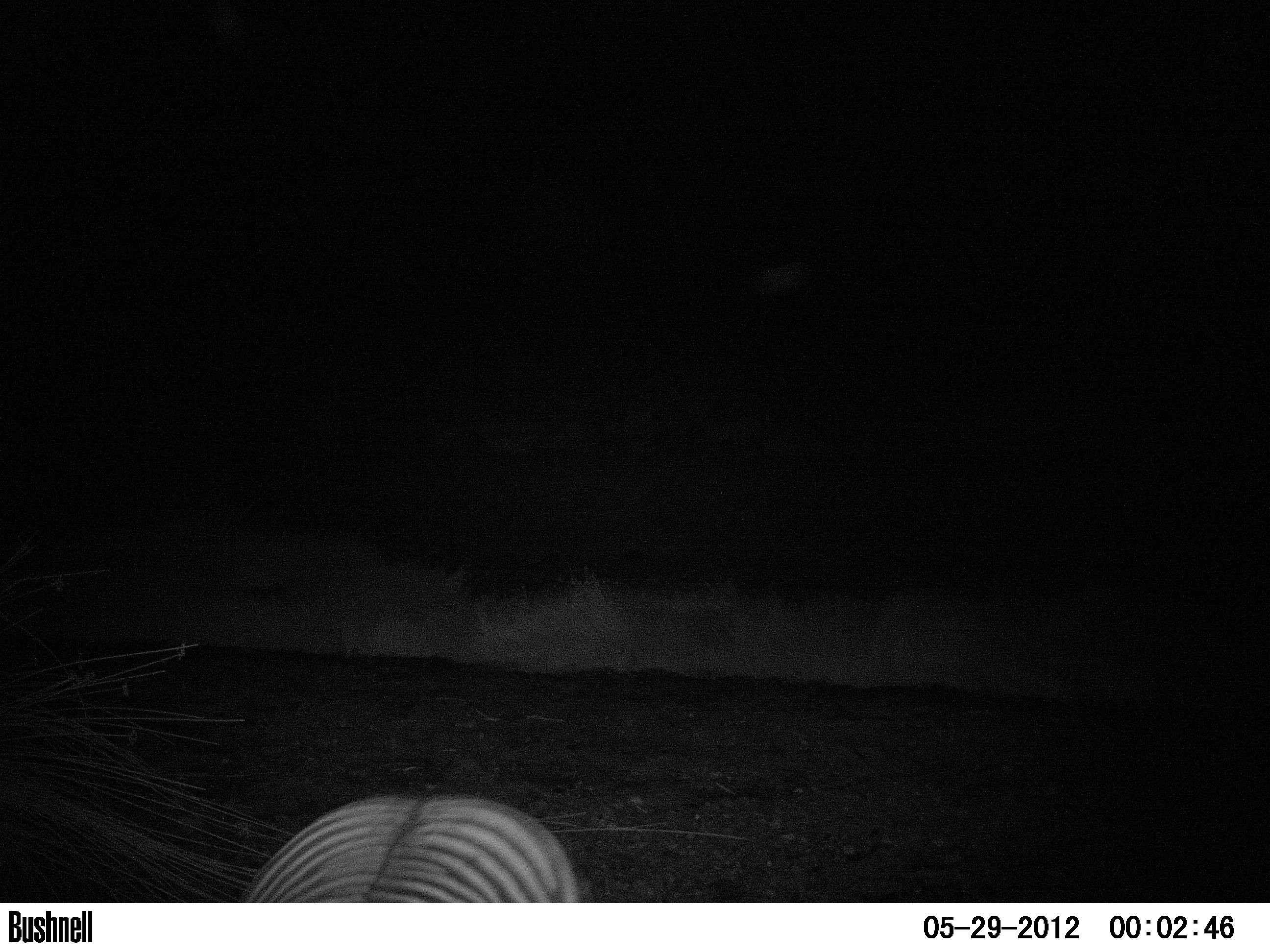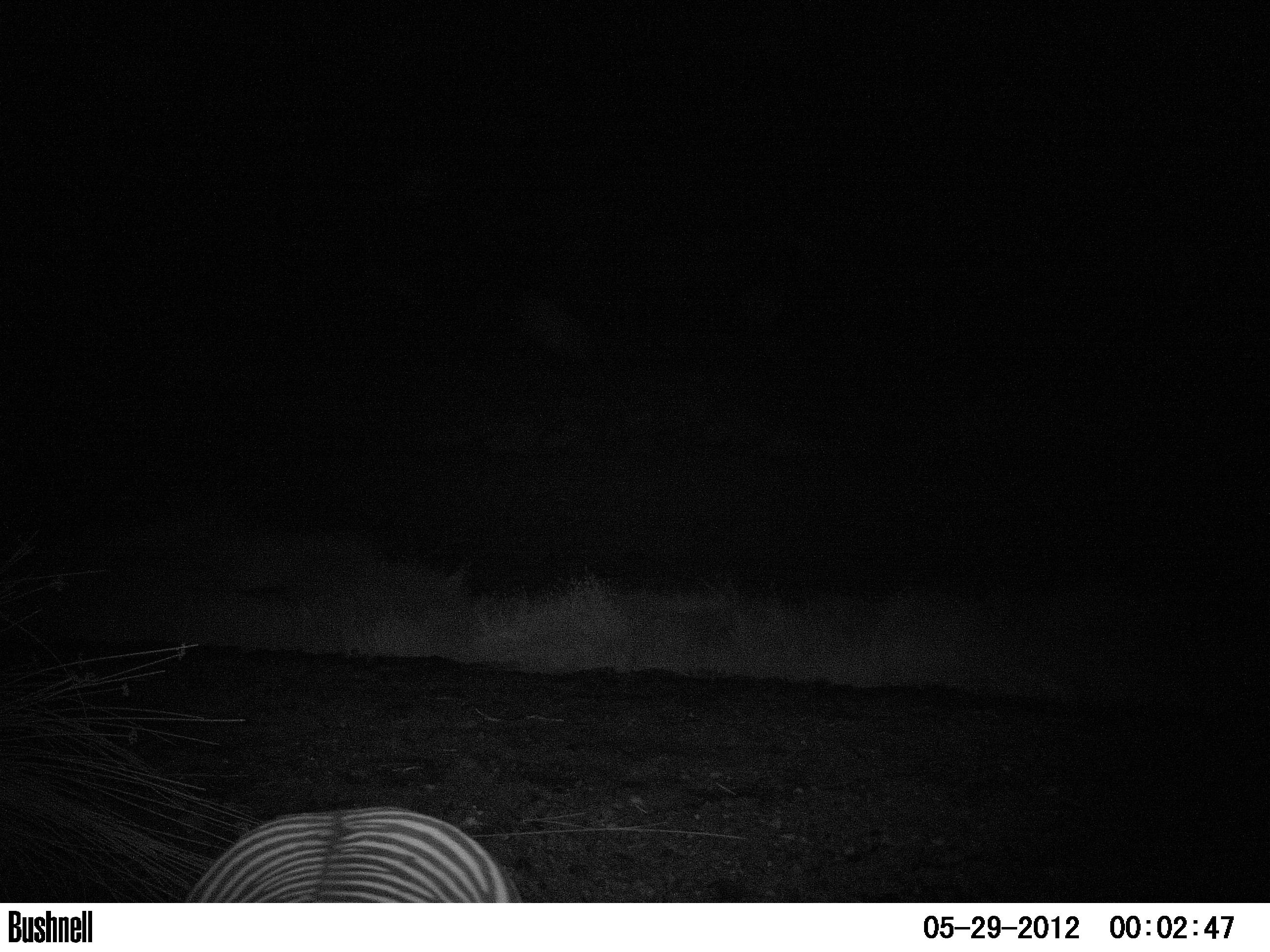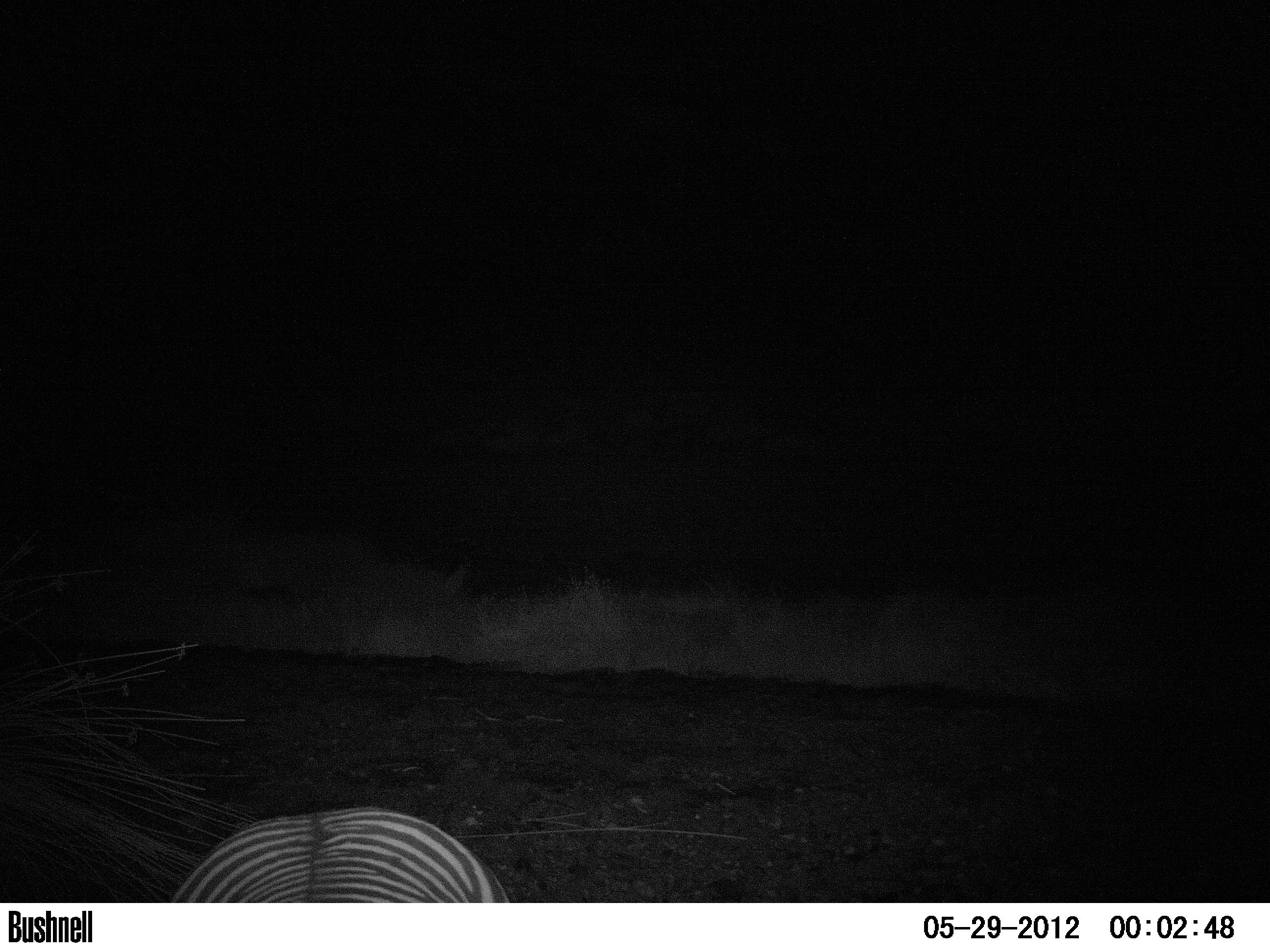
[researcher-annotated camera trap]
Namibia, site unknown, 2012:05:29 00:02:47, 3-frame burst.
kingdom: Animalia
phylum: Chordata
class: Mammalia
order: Perissodactyla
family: Equidae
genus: Equus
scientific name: Equus zebra hartmannae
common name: hartmann's mountain zebra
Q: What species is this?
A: Equus zebra hartmannae (hartmann's mountain zebra).